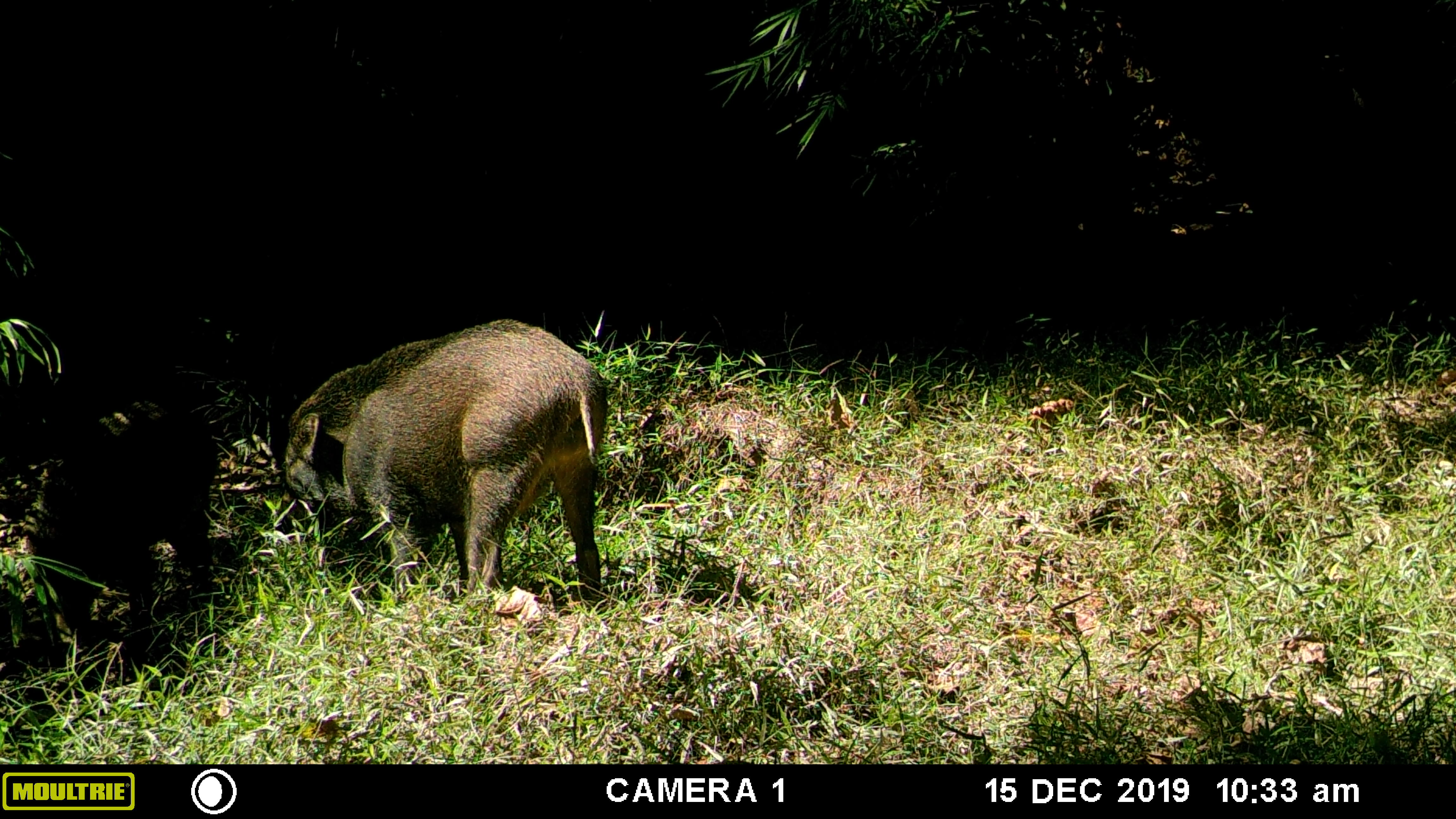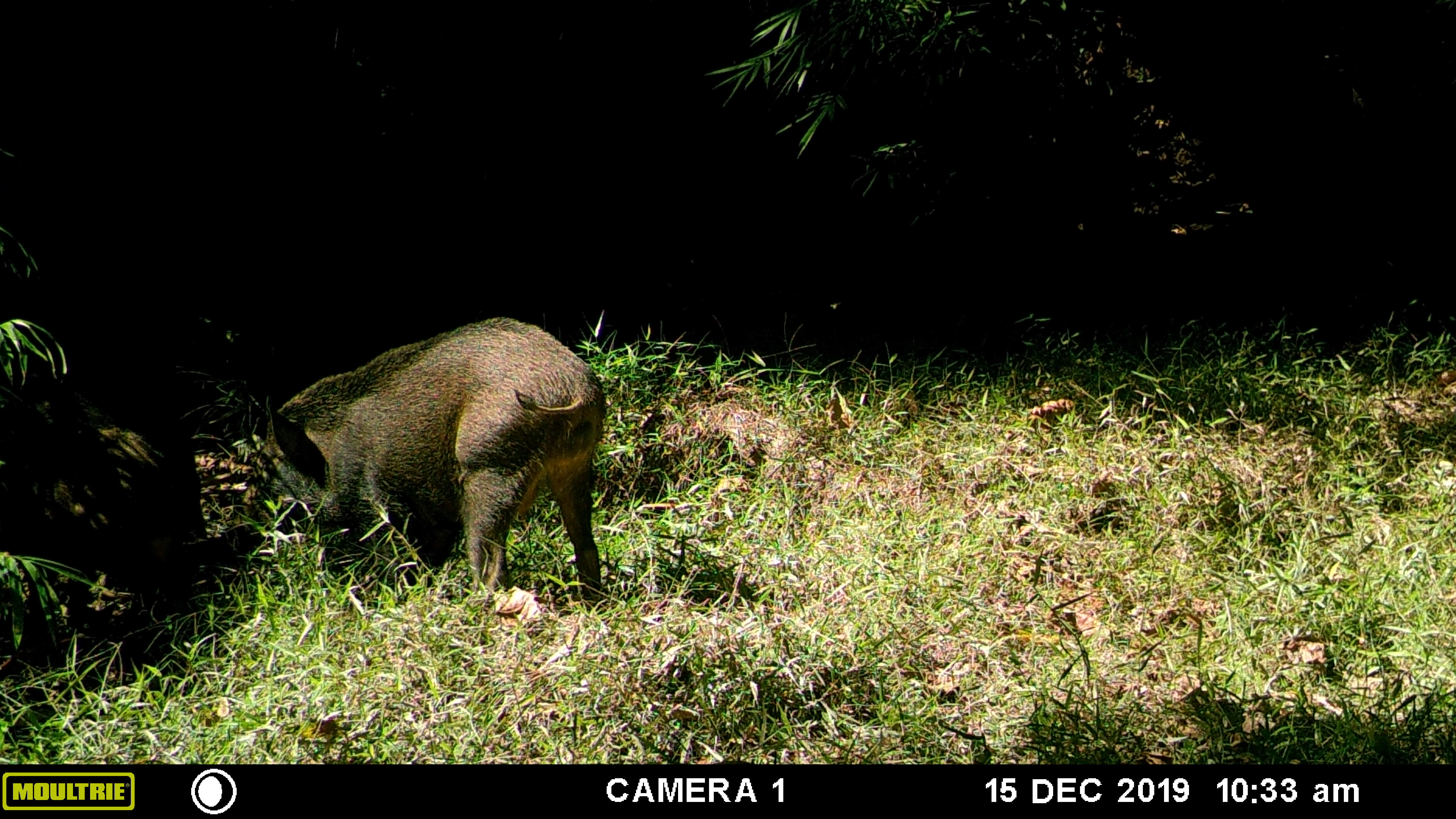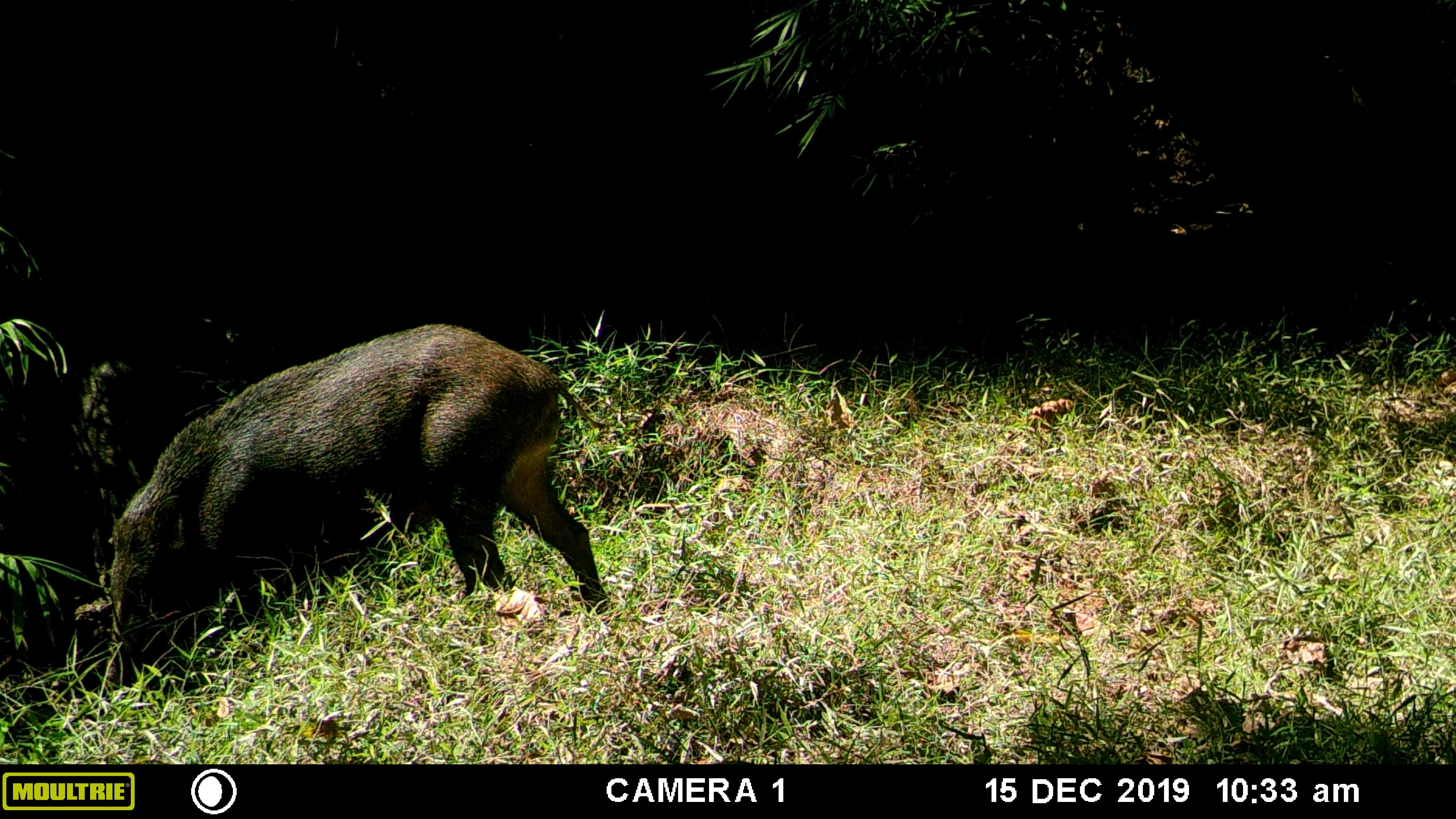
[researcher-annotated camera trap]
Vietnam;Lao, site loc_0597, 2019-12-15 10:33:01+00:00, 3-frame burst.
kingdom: Animalia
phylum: Chordata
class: Mammalia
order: Artiodactyla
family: Suidae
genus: Sus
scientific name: Sus scrofa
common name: eurasian wild pig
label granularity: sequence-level